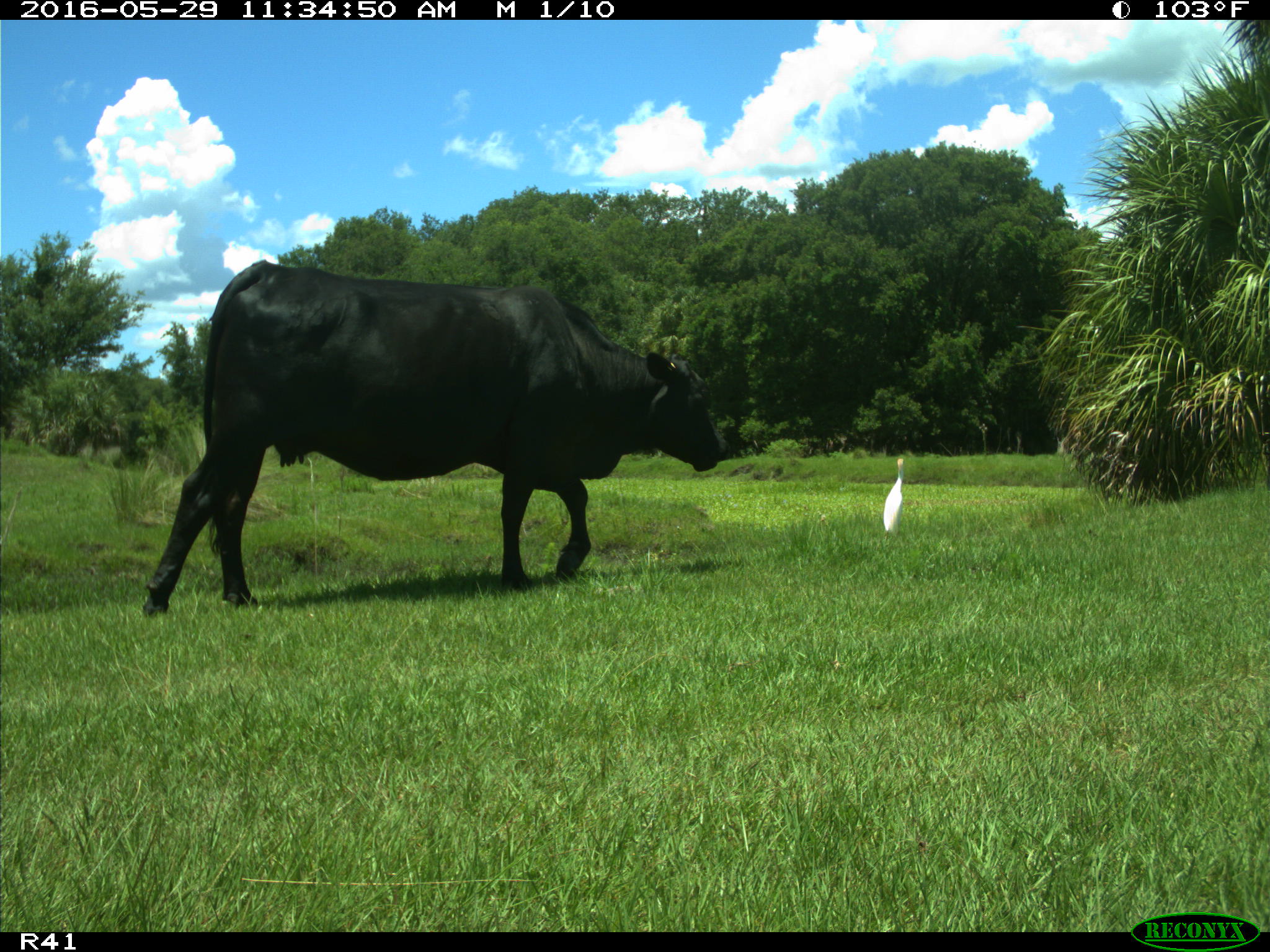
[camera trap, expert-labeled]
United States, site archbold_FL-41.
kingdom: Animalia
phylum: Chordata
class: Mammalia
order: Artiodactyla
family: Bovidae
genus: Bos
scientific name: Bos taurus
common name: domestic cow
Bos taurus (domestic cow).